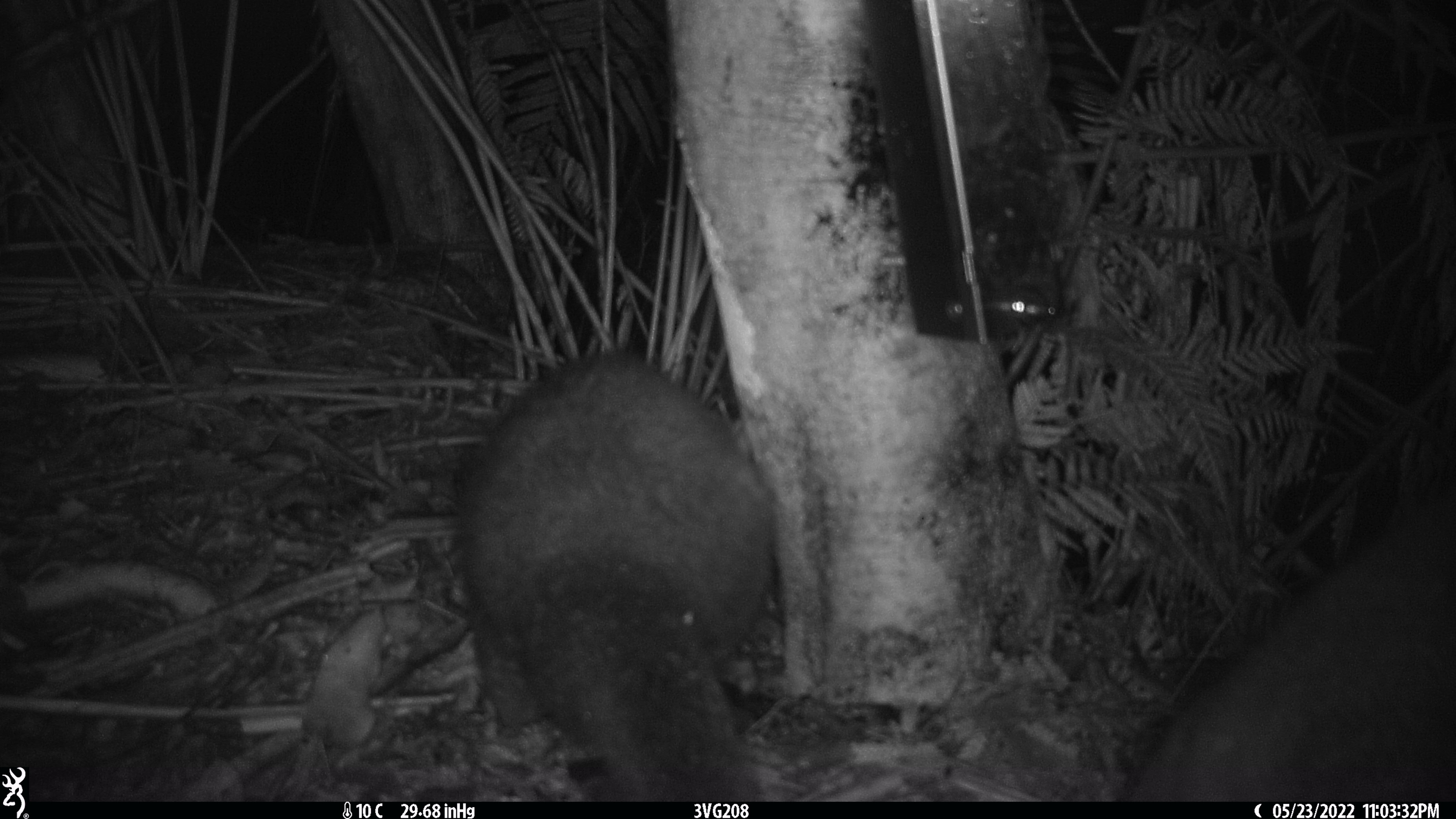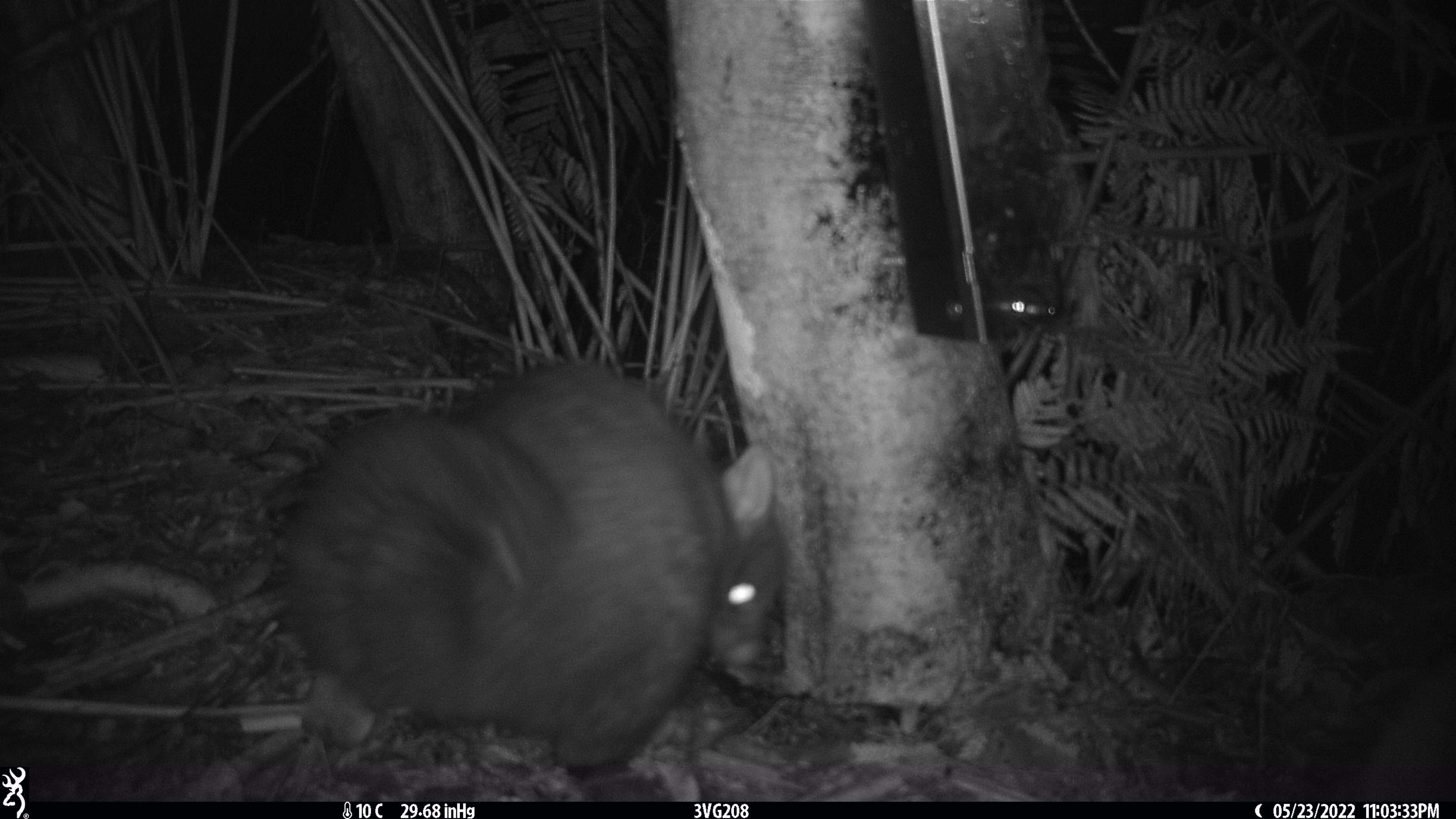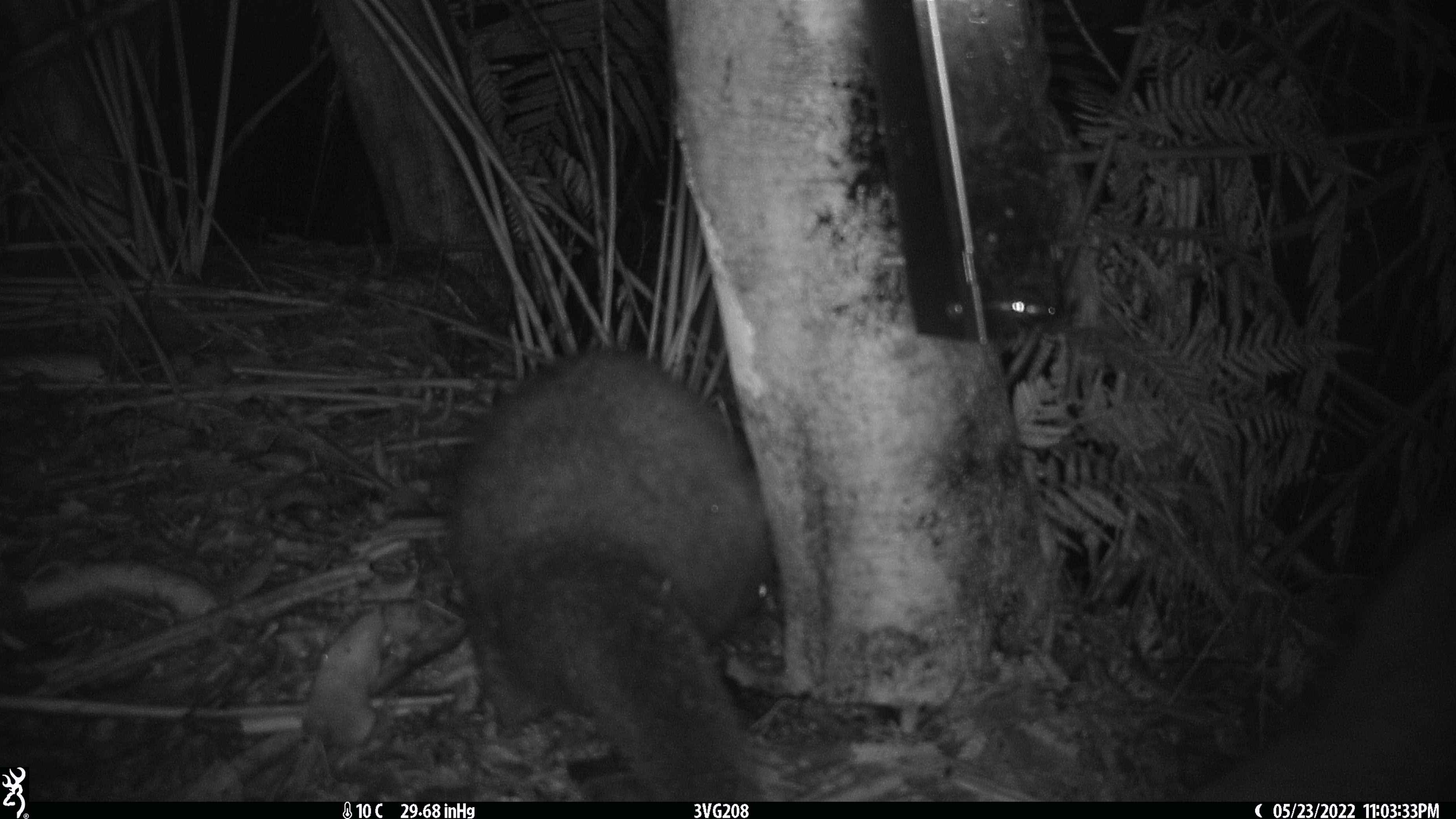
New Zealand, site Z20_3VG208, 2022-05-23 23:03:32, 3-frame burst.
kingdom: Animalia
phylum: Chordata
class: Mammalia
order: Diprotodontia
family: Phalangeridae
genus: Trichosurus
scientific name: Trichosurus vulpecula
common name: common brushtail possum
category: possum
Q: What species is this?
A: Possum (common brushtail possum) (Trichosurus vulpecula).